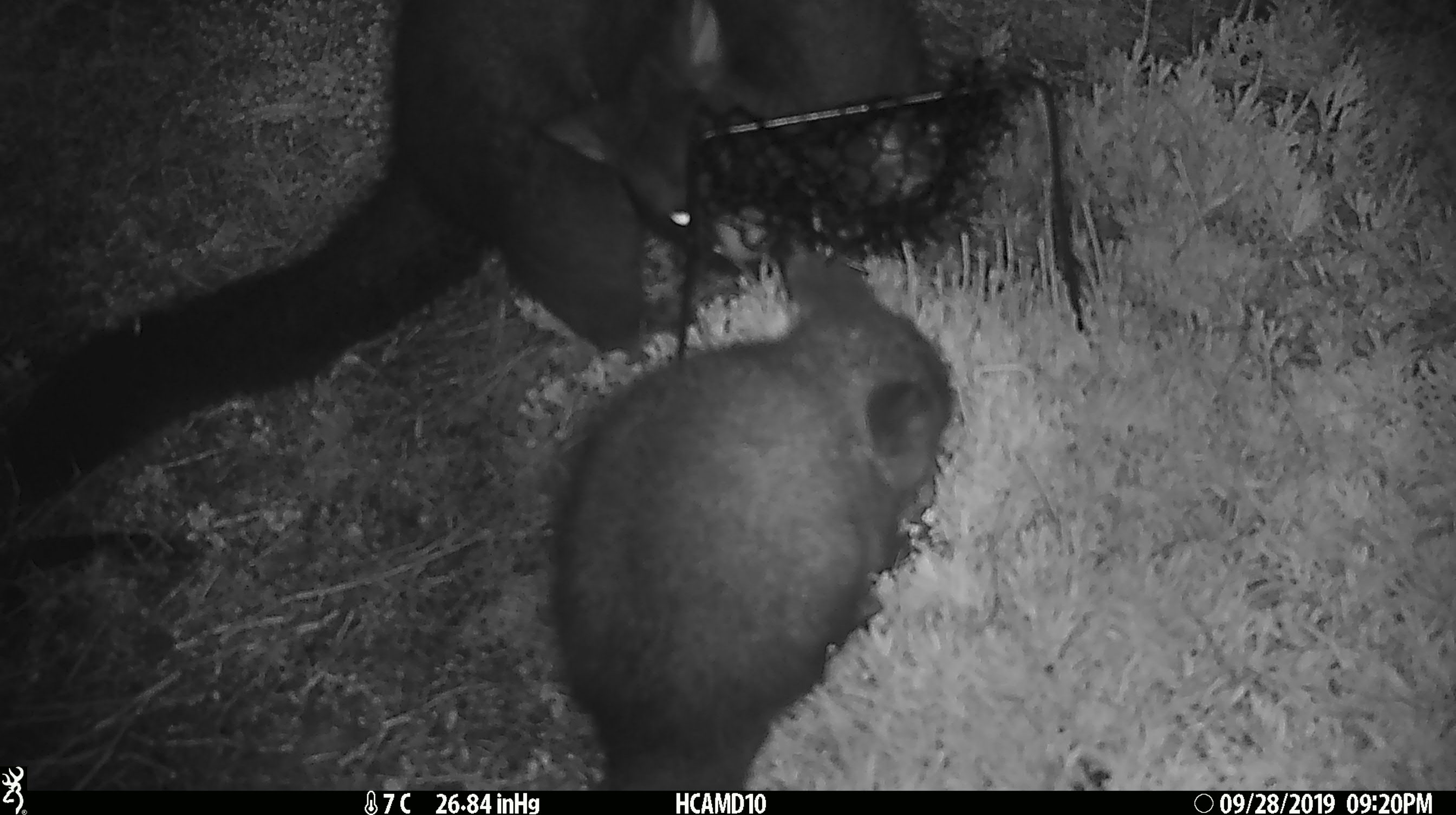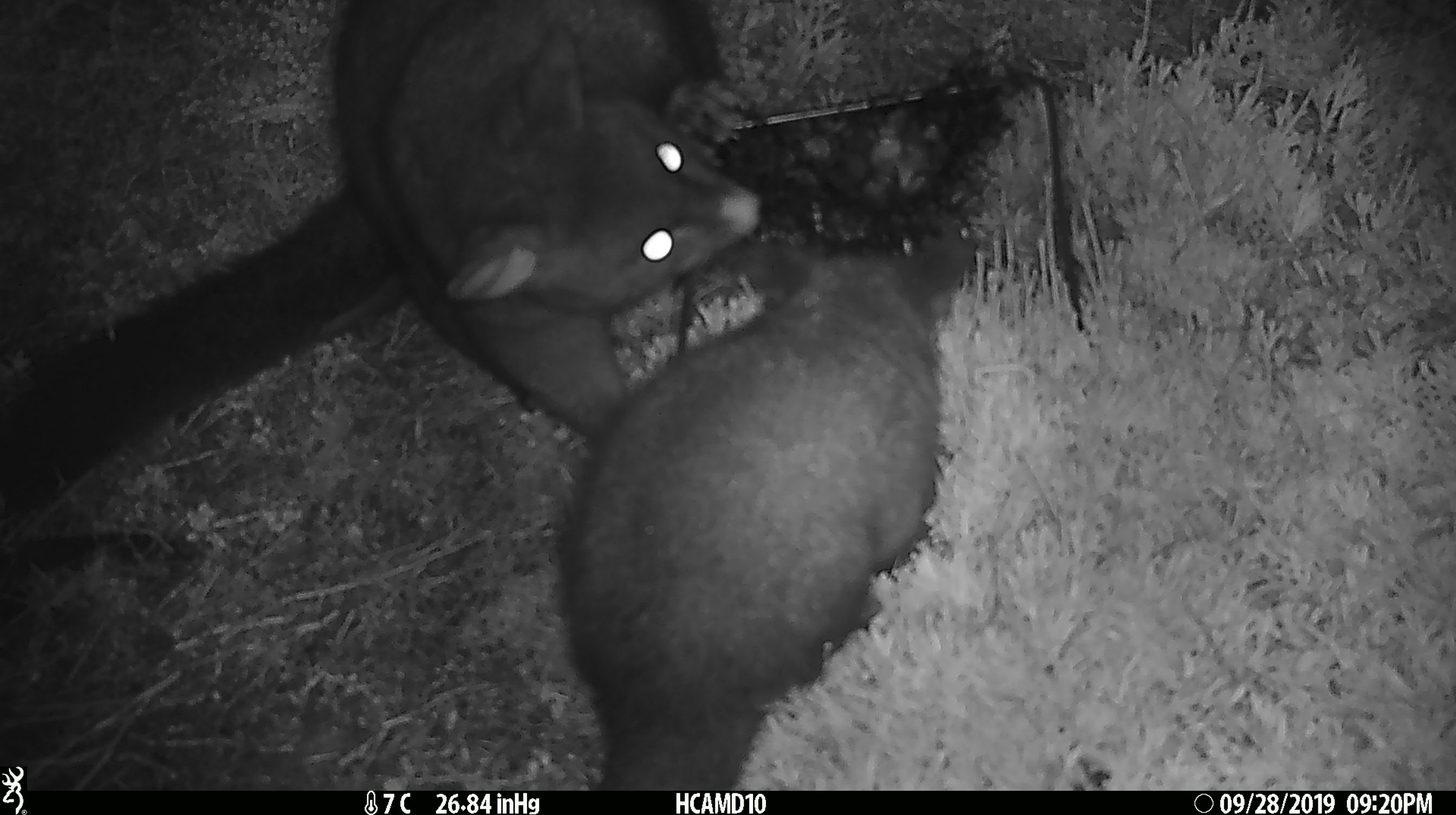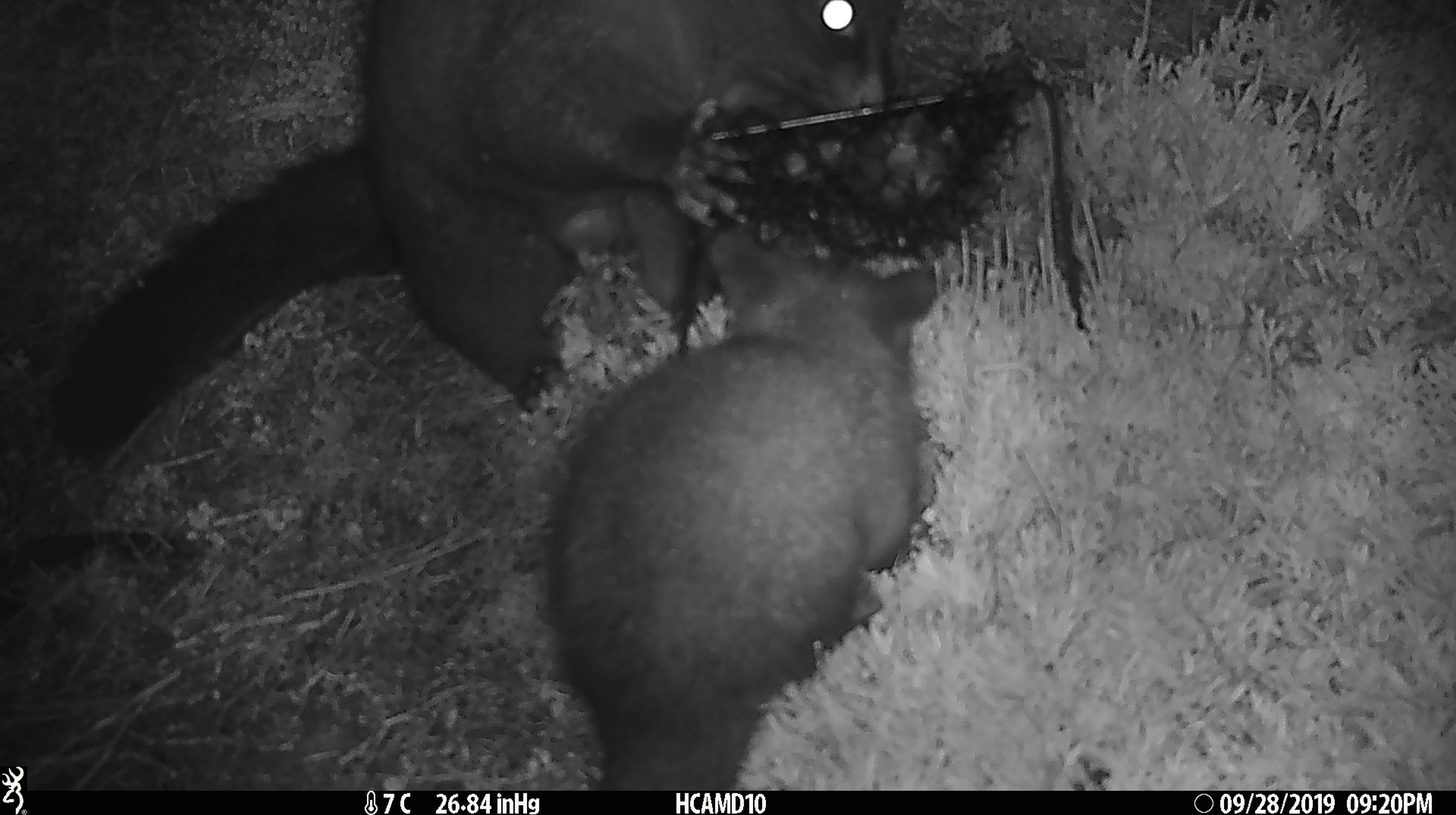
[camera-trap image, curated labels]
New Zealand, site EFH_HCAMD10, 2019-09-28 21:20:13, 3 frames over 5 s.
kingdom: Animalia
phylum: Chordata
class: Mammalia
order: Diprotodontia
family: Phalangeridae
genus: Trichosurus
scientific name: Trichosurus vulpecula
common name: common brushtail possum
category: possum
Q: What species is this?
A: Possum (common brushtail possum) (Trichosurus vulpecula).